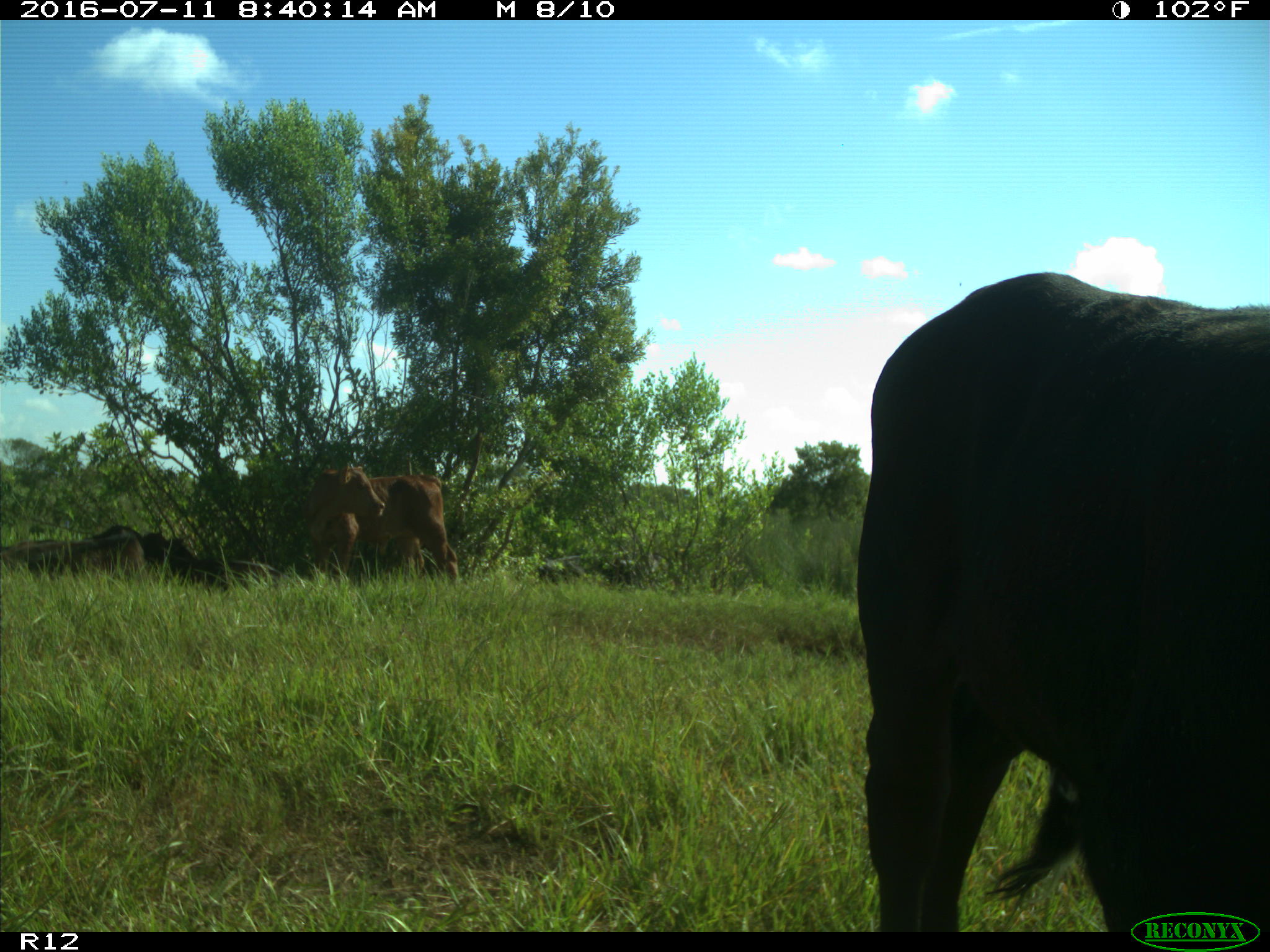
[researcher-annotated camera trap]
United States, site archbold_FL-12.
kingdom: Animalia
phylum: Chordata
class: Mammalia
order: Artiodactyla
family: Bovidae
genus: Bos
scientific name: Bos taurus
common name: domestic cow